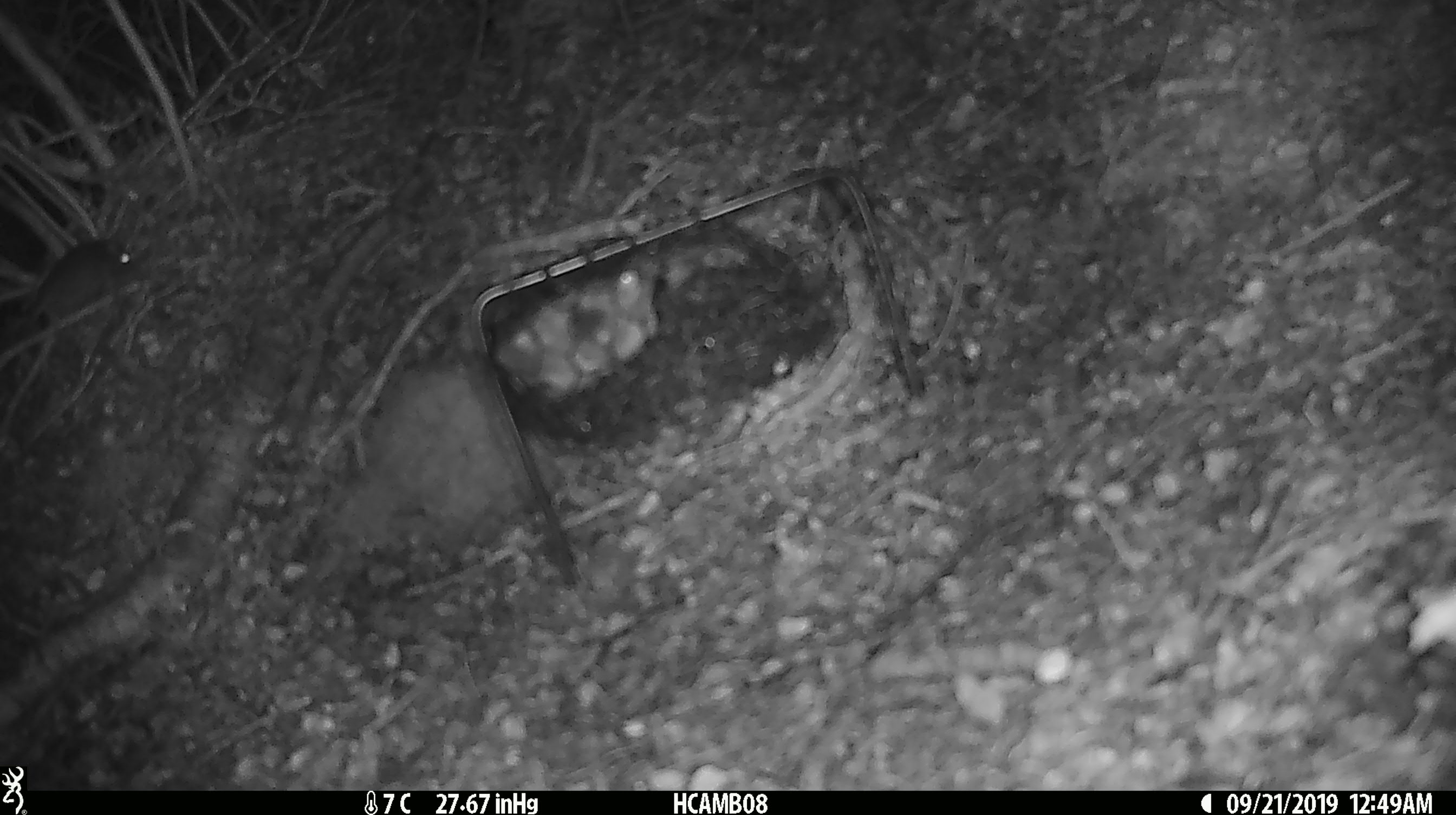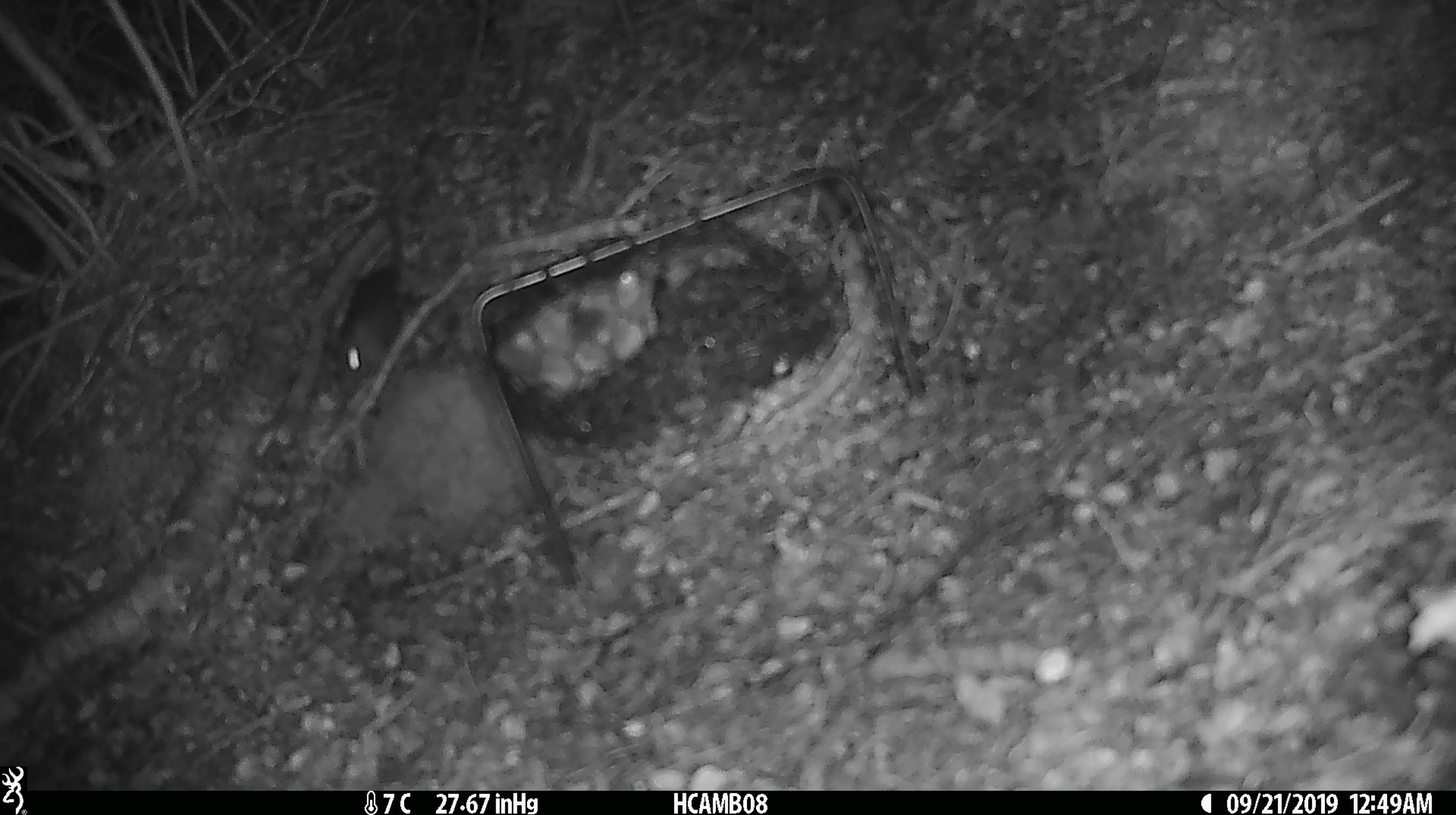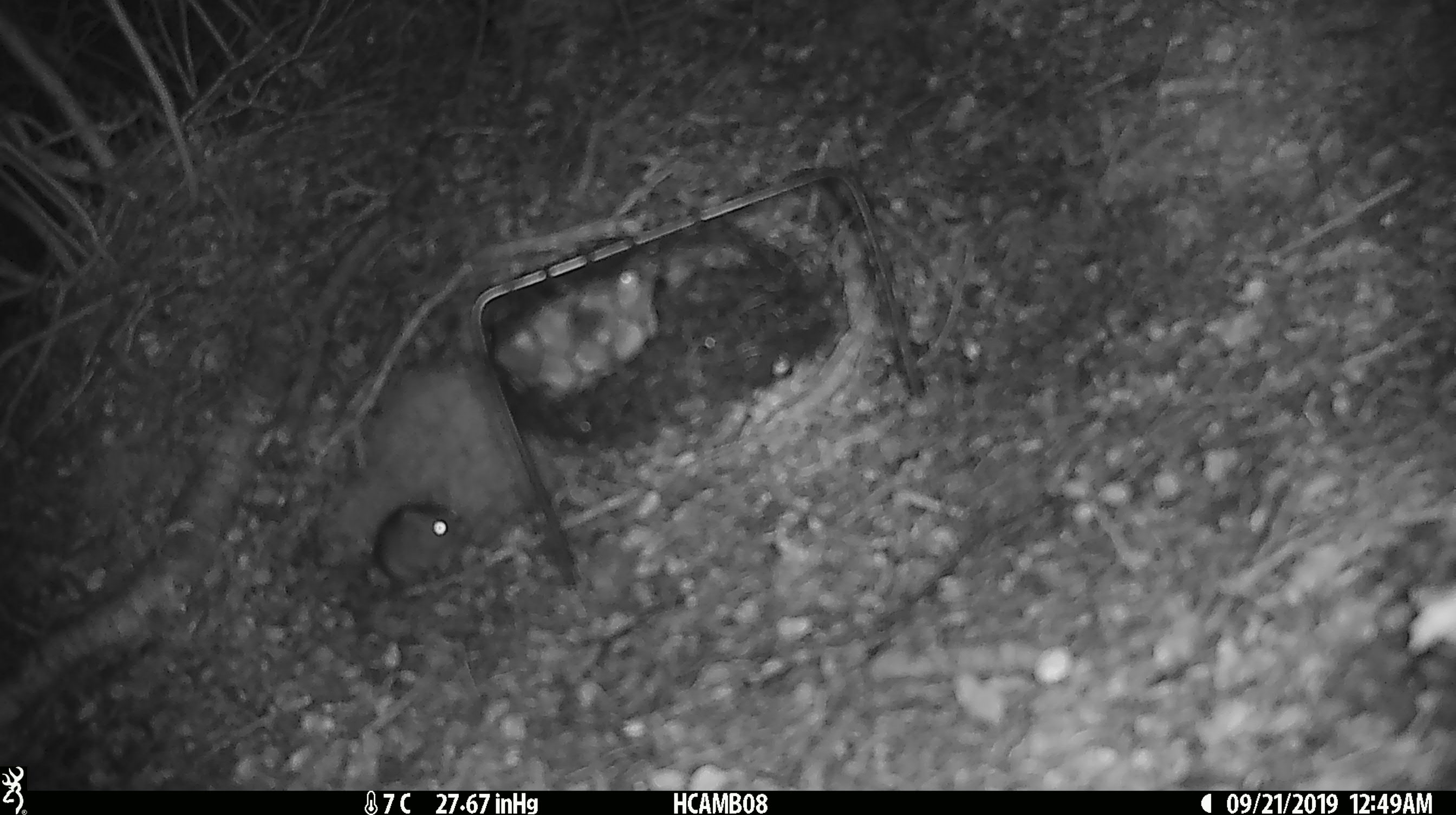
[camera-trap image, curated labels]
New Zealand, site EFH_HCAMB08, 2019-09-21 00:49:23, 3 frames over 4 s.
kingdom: Animalia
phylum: Chordata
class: Mammalia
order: Rodentia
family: Muridae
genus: Mus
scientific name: Mus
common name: mouse